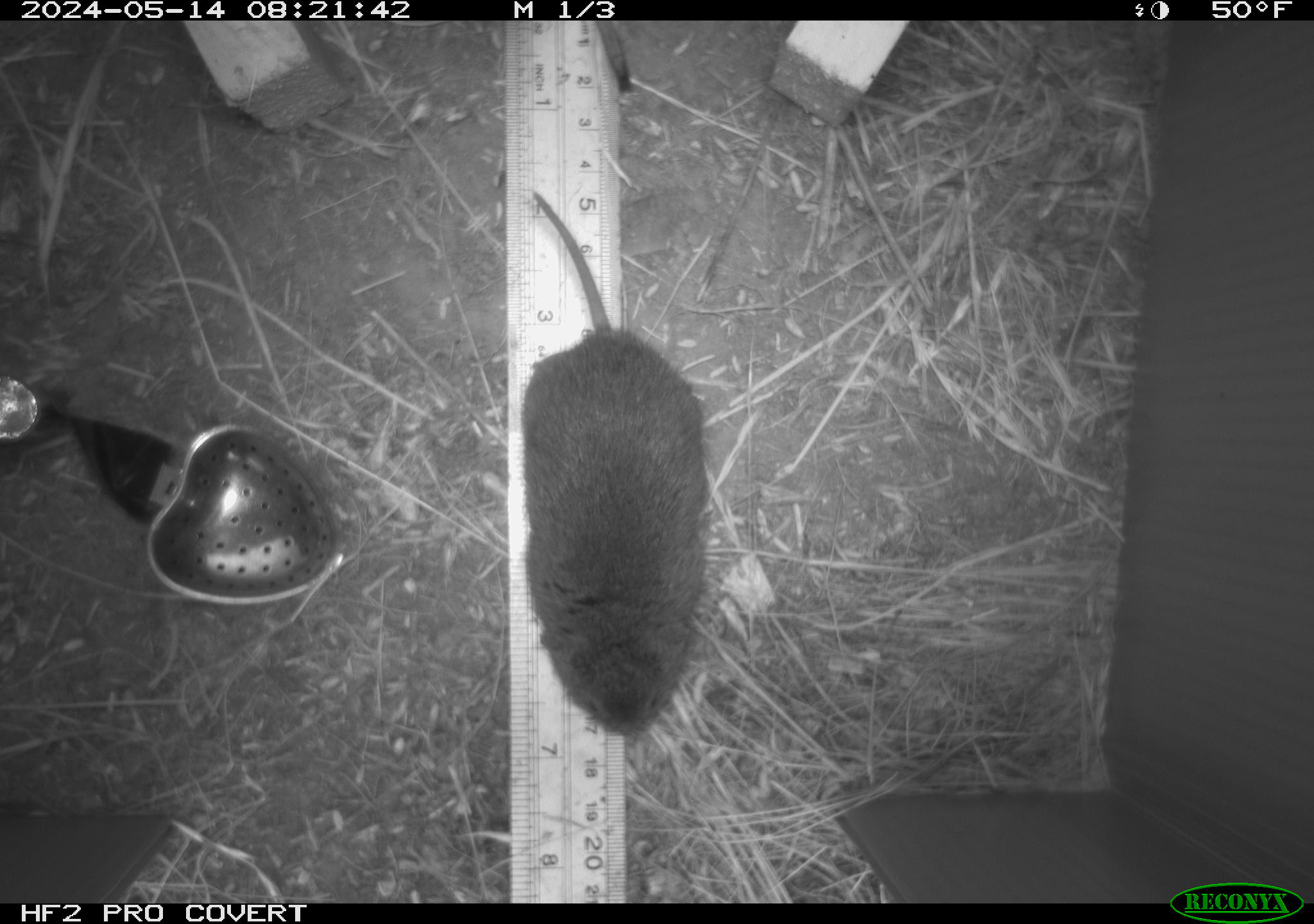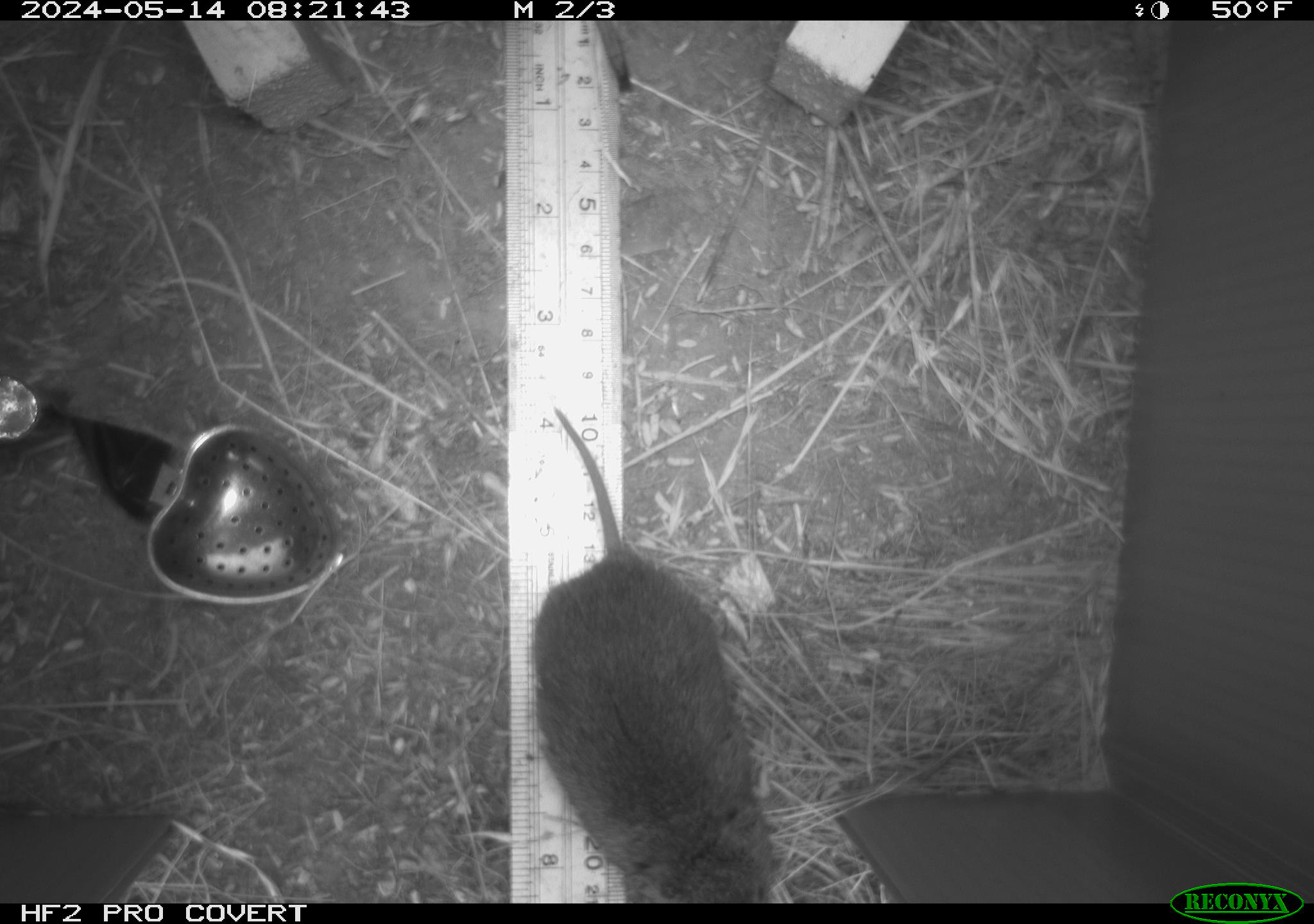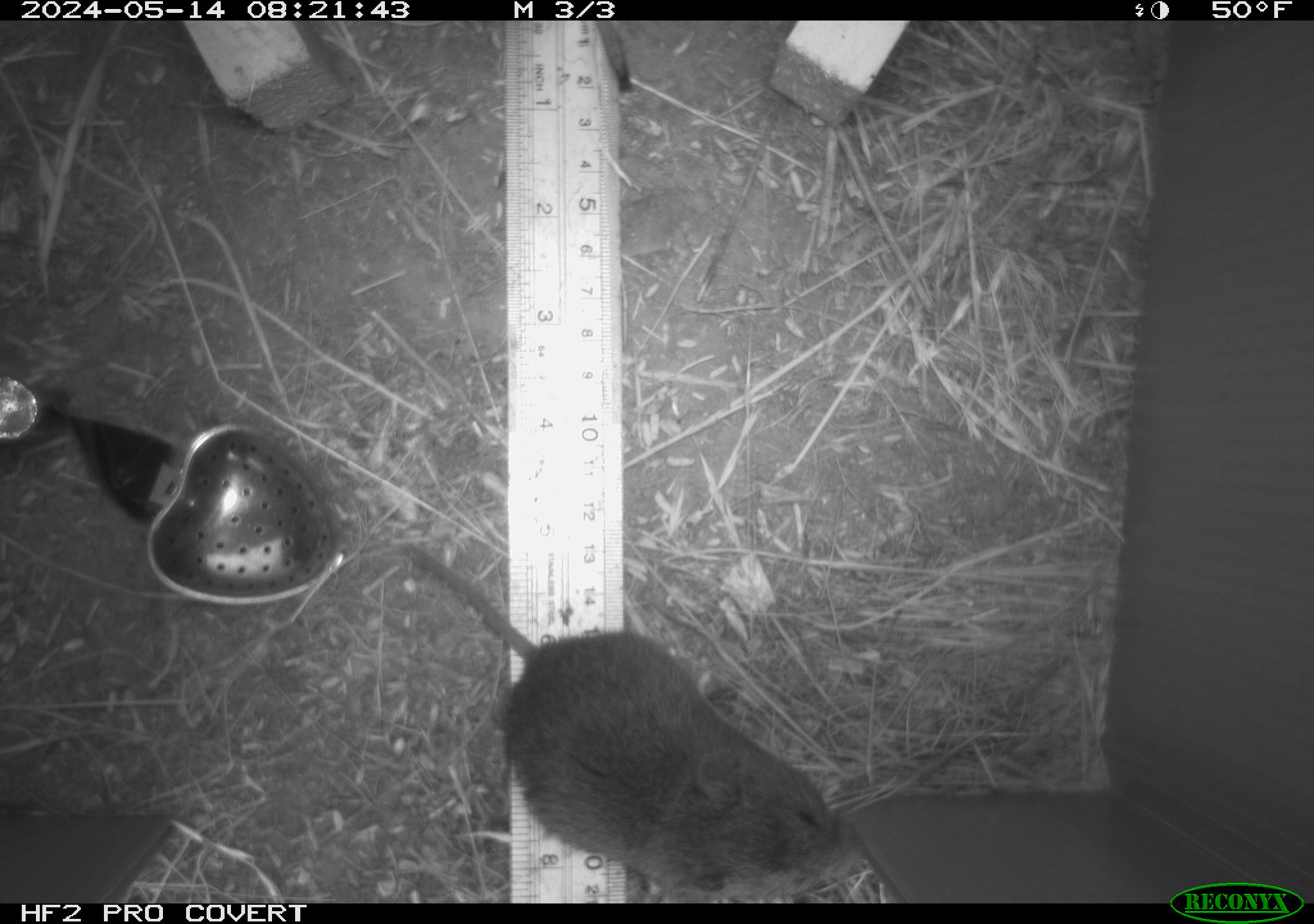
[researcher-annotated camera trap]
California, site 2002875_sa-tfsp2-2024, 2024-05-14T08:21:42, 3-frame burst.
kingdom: Animalia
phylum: Chordata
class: Mammalia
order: Rodentia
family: Cricetidae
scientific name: Arvicolinae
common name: voles, lemmings, and muskrats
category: arvicolinae subfamily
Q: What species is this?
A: Arvicolinae subfamily (voles, lemmings, and muskrats) (Arvicolinae).